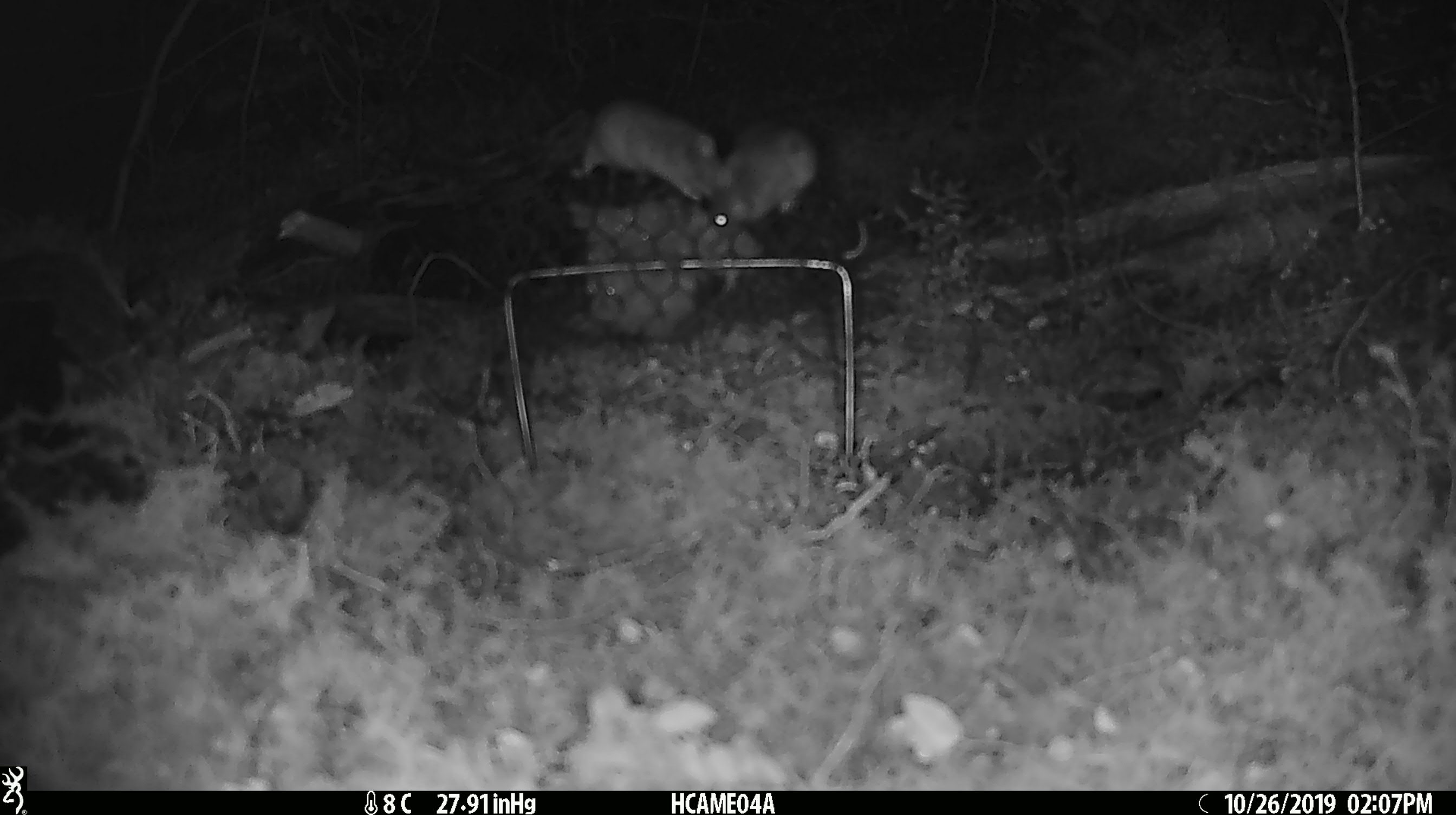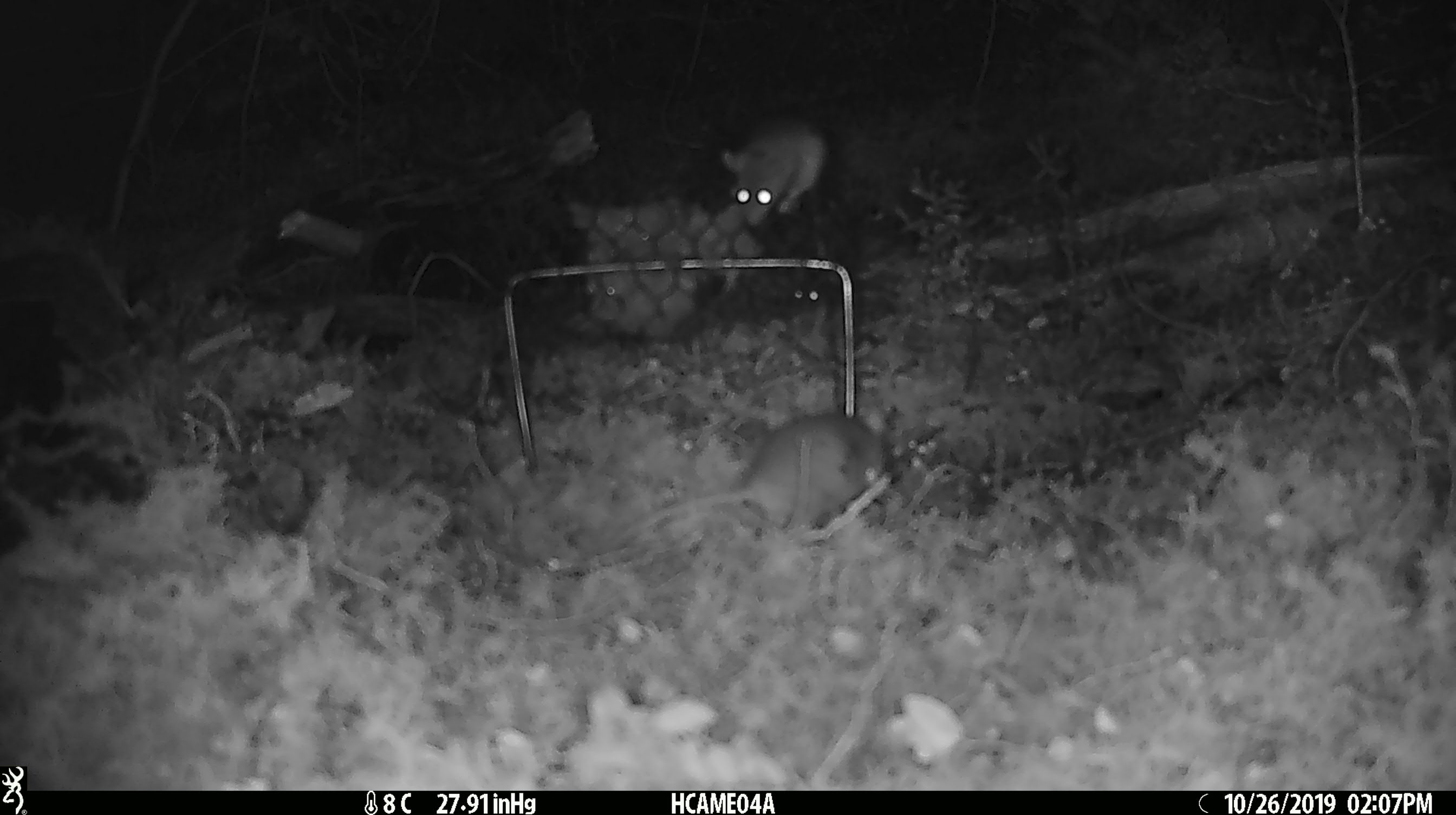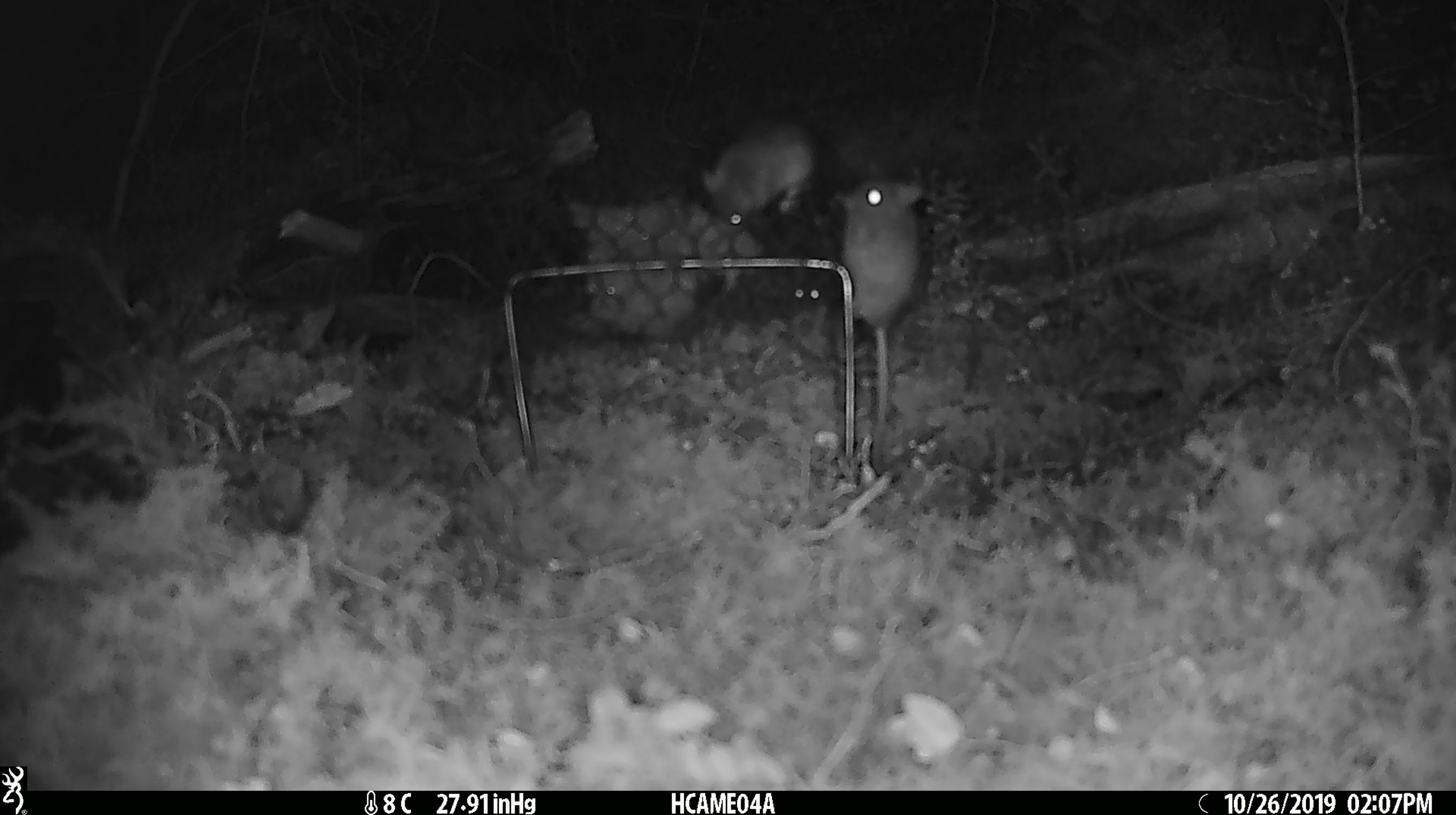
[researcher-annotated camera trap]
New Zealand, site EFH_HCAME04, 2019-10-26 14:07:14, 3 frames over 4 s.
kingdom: Animalia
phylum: Chordata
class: Mammalia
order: Rodentia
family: Muridae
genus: Mus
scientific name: Mus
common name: mouse